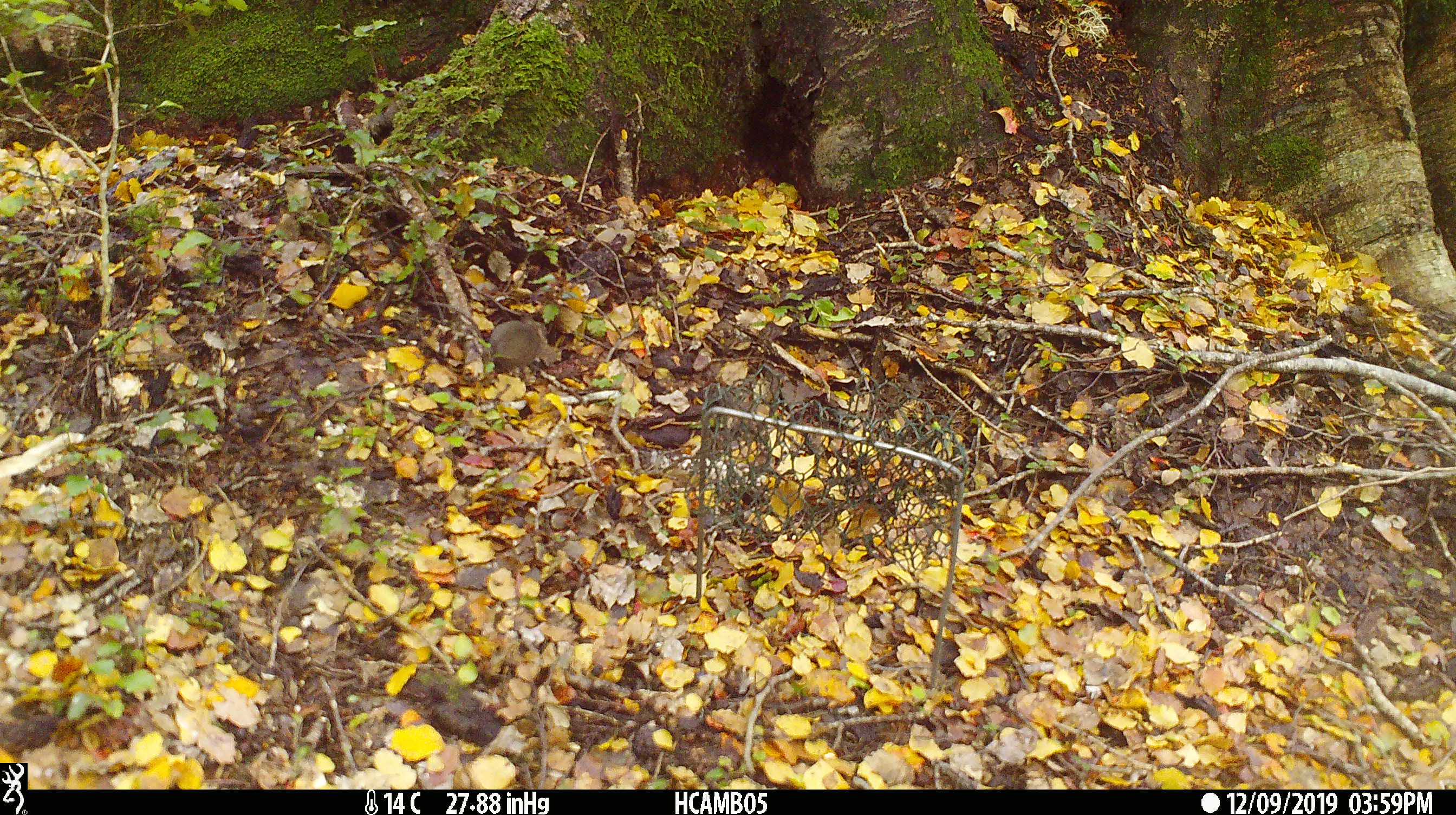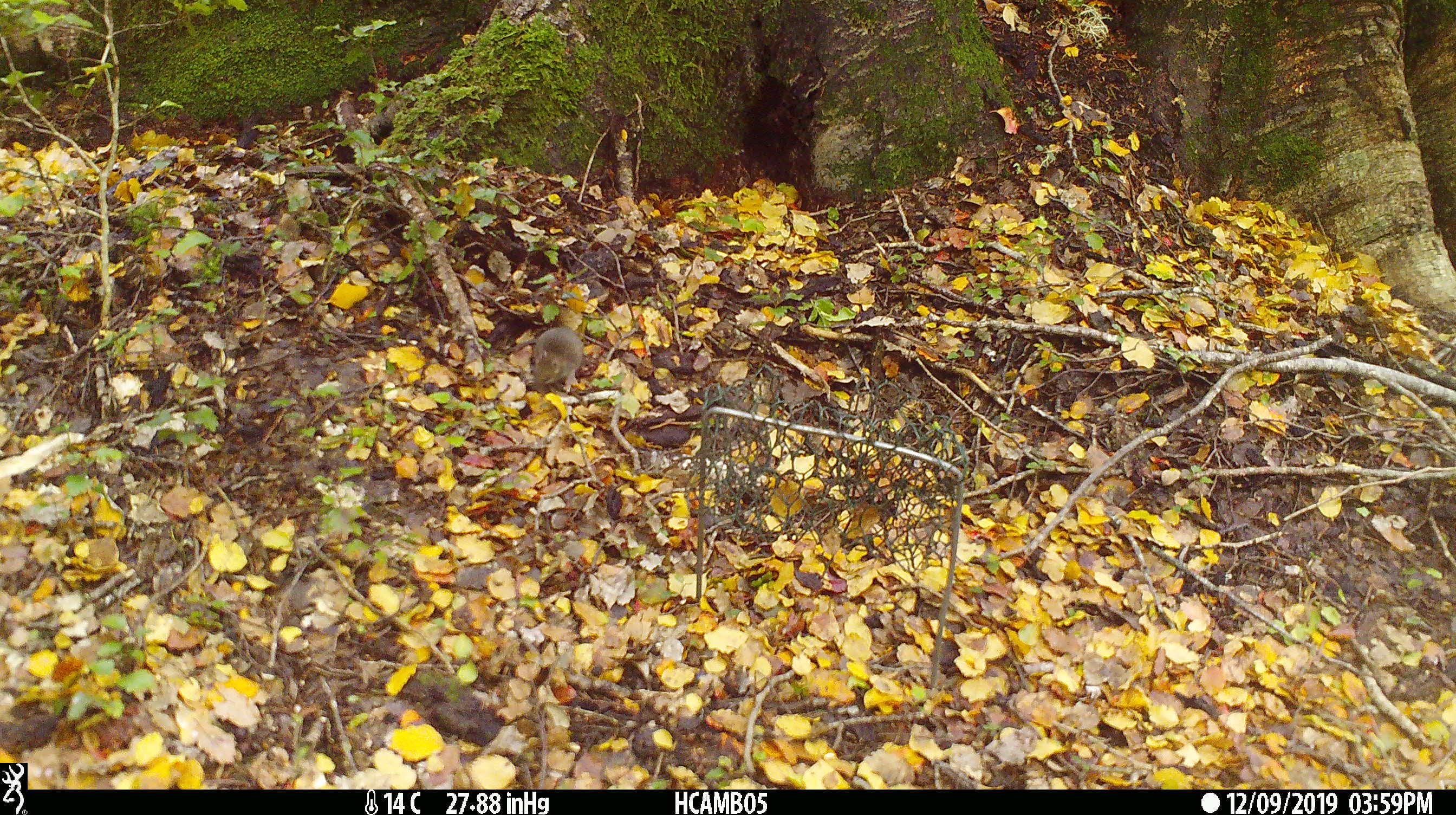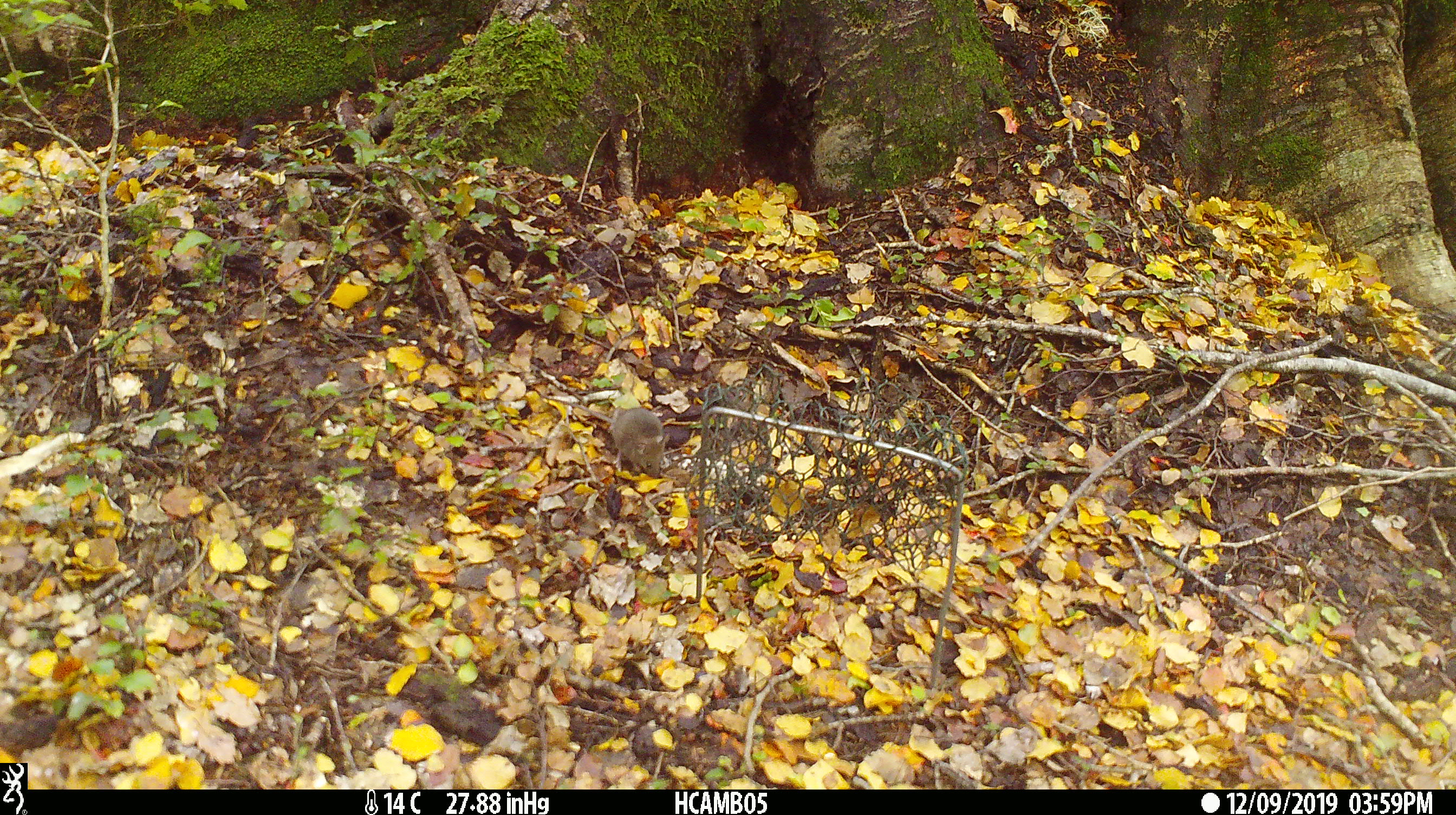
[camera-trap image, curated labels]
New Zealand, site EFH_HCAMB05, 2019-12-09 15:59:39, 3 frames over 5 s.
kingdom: Animalia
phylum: Chordata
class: Mammalia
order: Rodentia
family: Muridae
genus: Mus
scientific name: Mus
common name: mouse